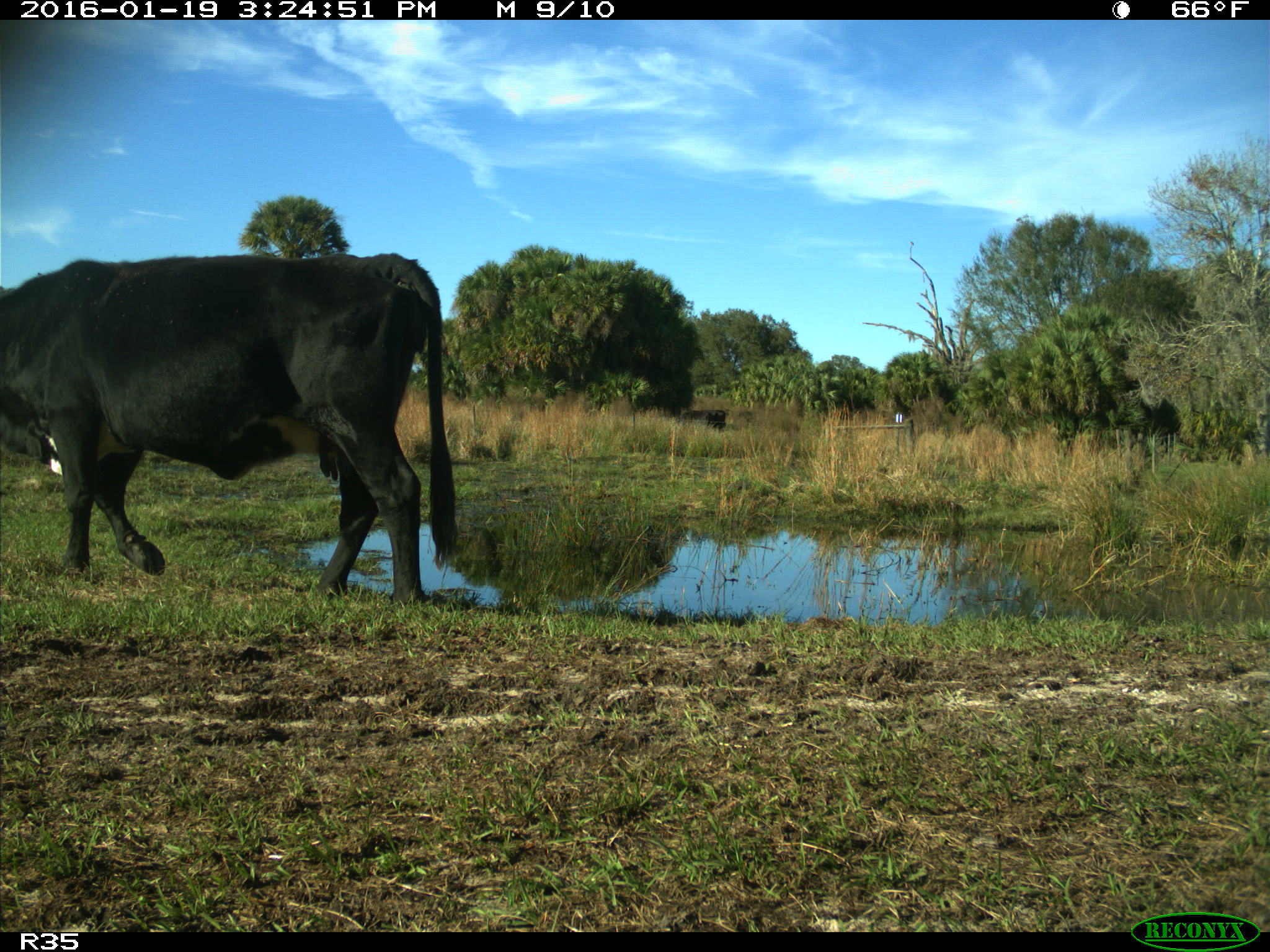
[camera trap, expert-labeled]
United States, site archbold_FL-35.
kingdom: Animalia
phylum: Chordata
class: Mammalia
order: Artiodactyla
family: Bovidae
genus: Bos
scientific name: Bos taurus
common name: domestic cow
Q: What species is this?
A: Bos taurus (domestic cow).